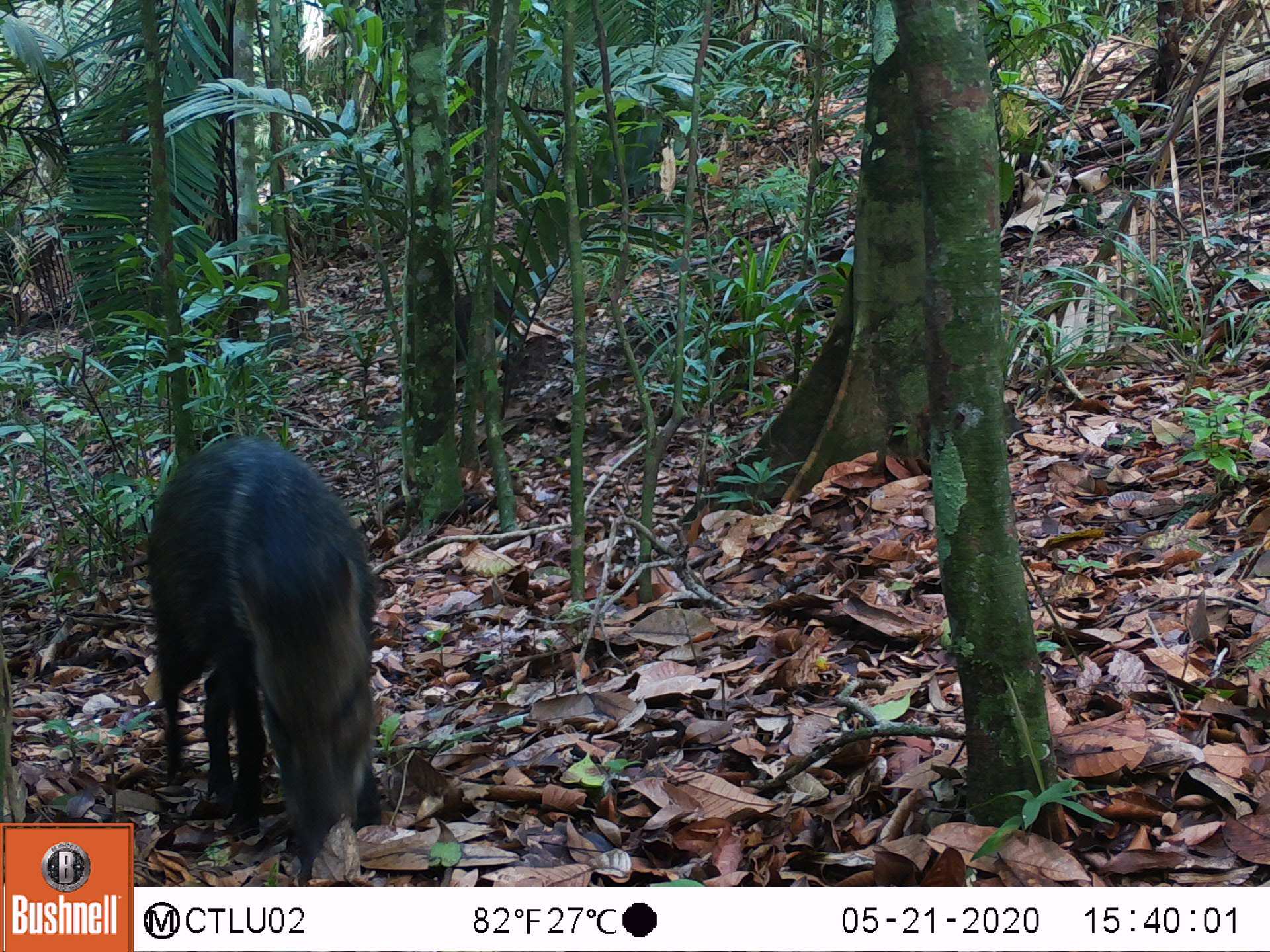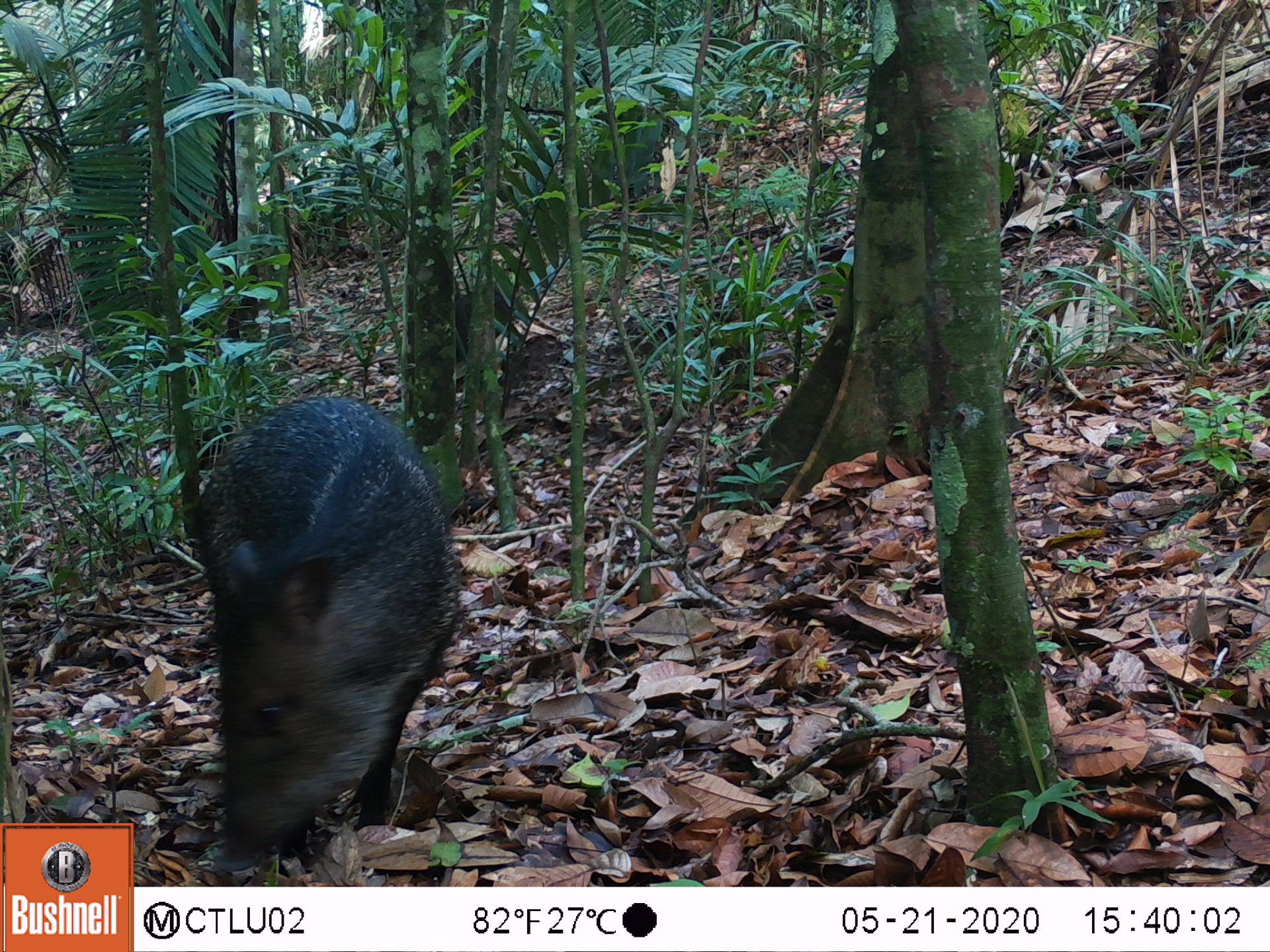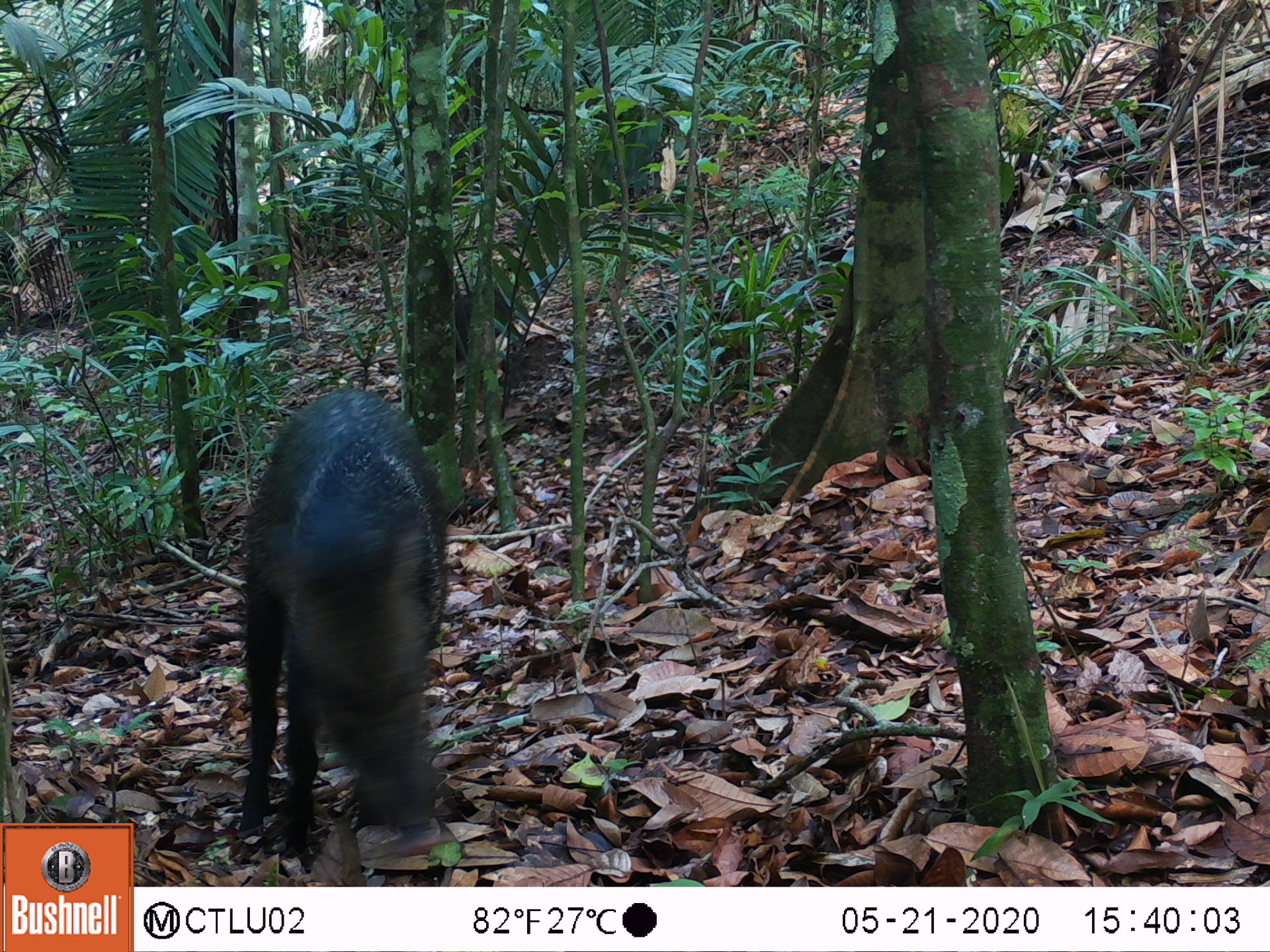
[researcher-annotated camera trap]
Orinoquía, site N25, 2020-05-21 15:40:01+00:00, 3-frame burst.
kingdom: Animalia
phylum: Chordata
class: Mammalia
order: Artiodactyla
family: Tayassuidae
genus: Pecari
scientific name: Pecari tajacu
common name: collared peccary